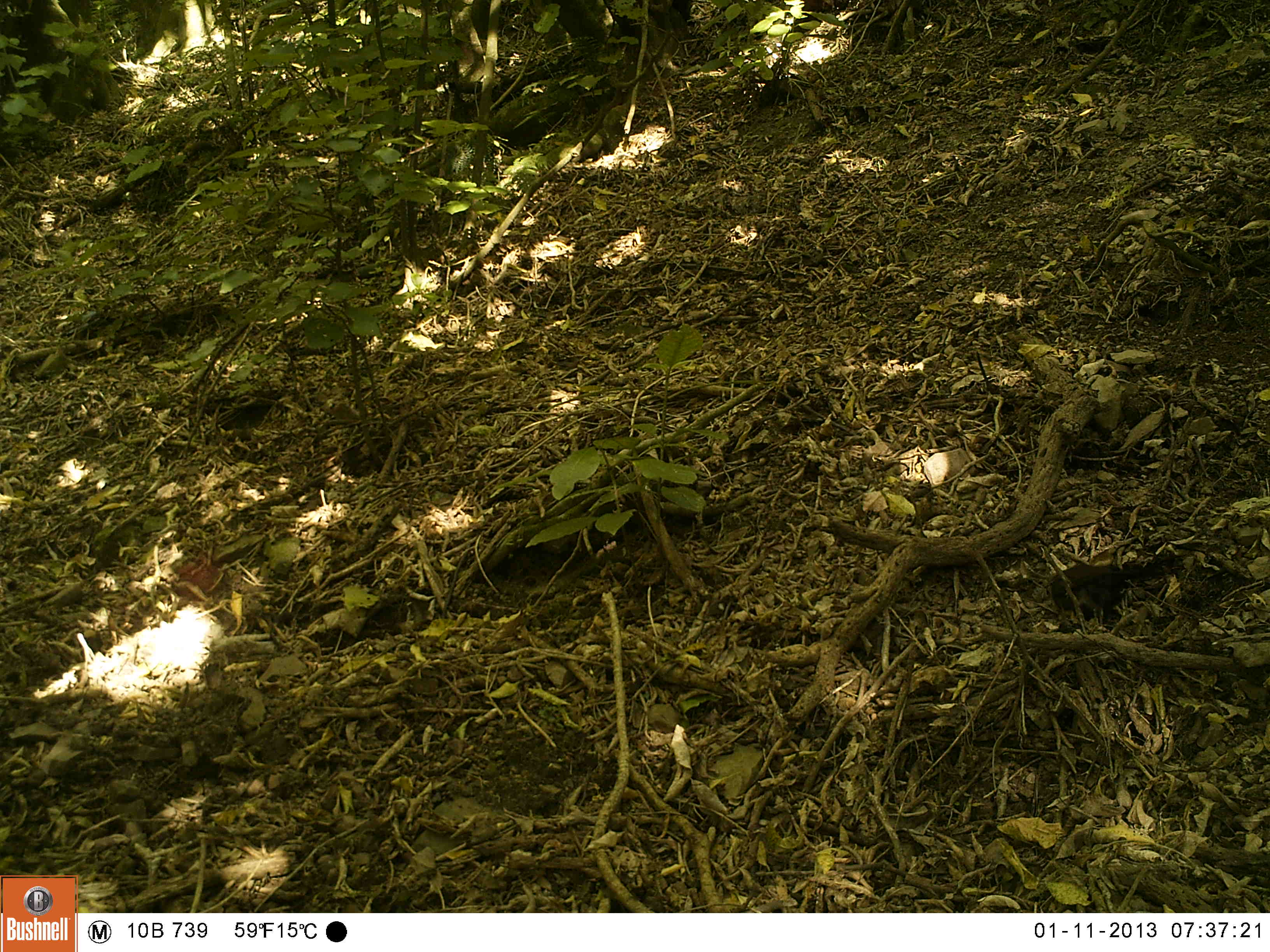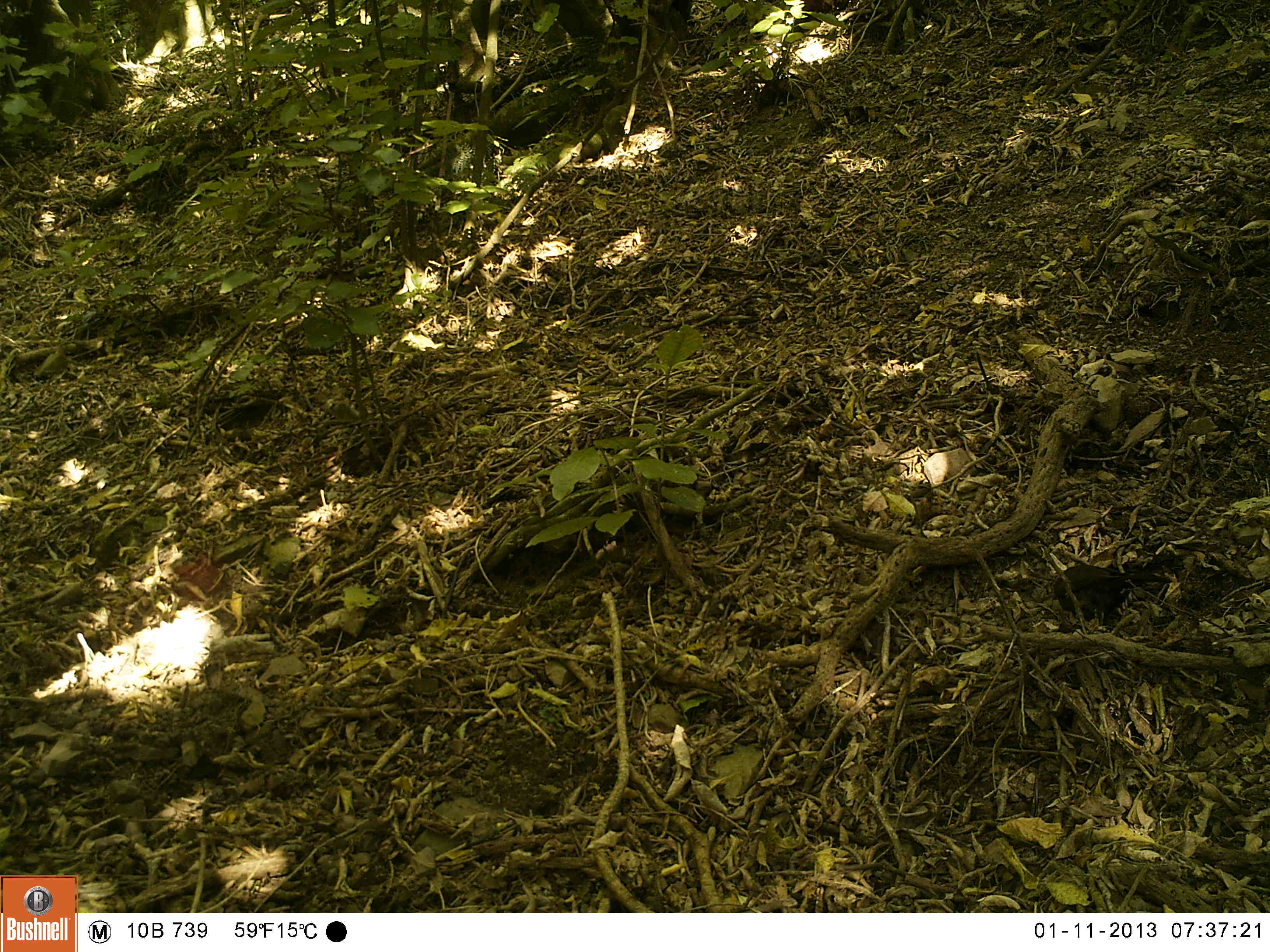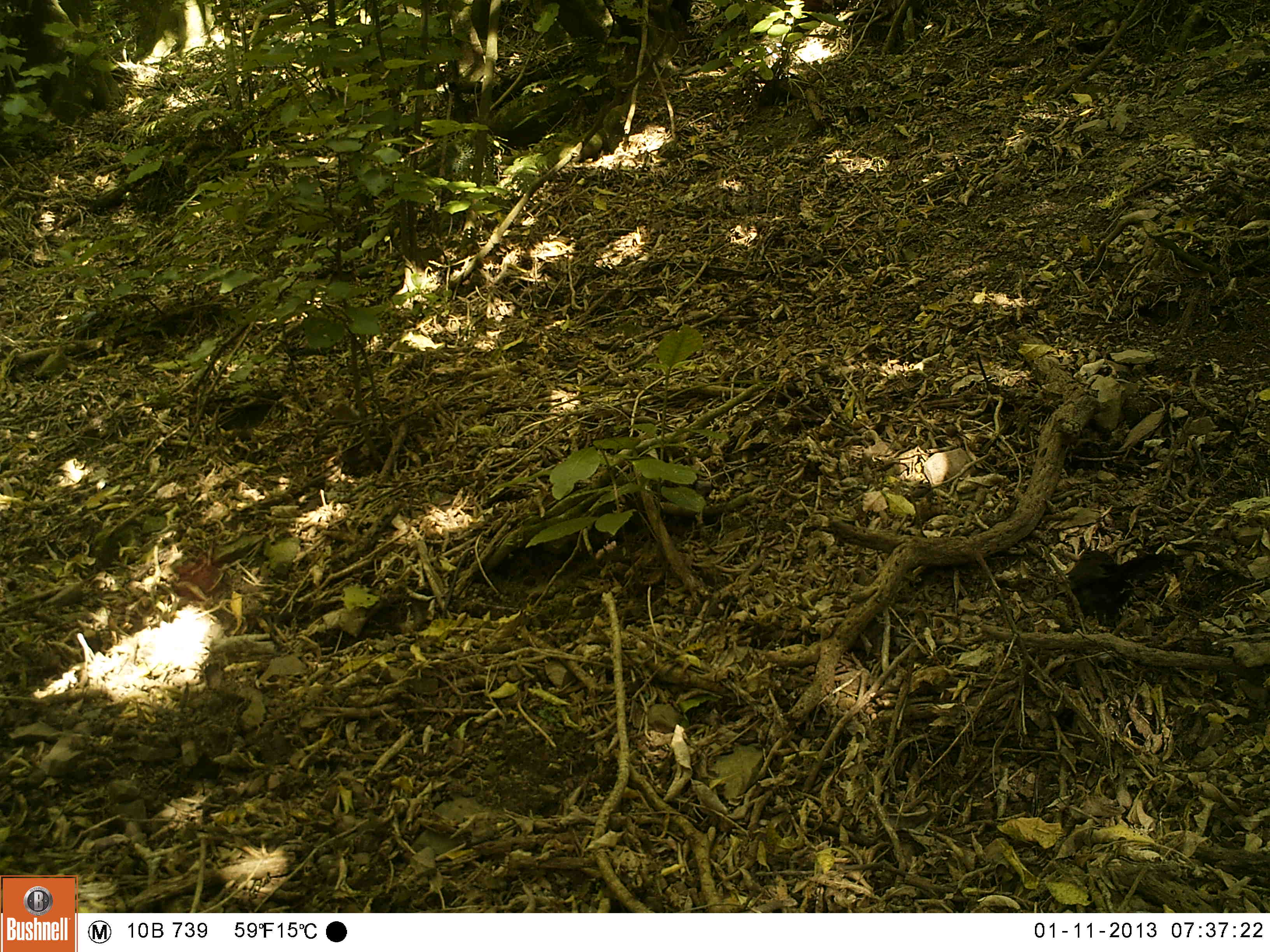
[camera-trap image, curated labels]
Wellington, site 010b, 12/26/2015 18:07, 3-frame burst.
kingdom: Animalia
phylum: Chordata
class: Aves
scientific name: Aves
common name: bird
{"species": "bird (Aves)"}